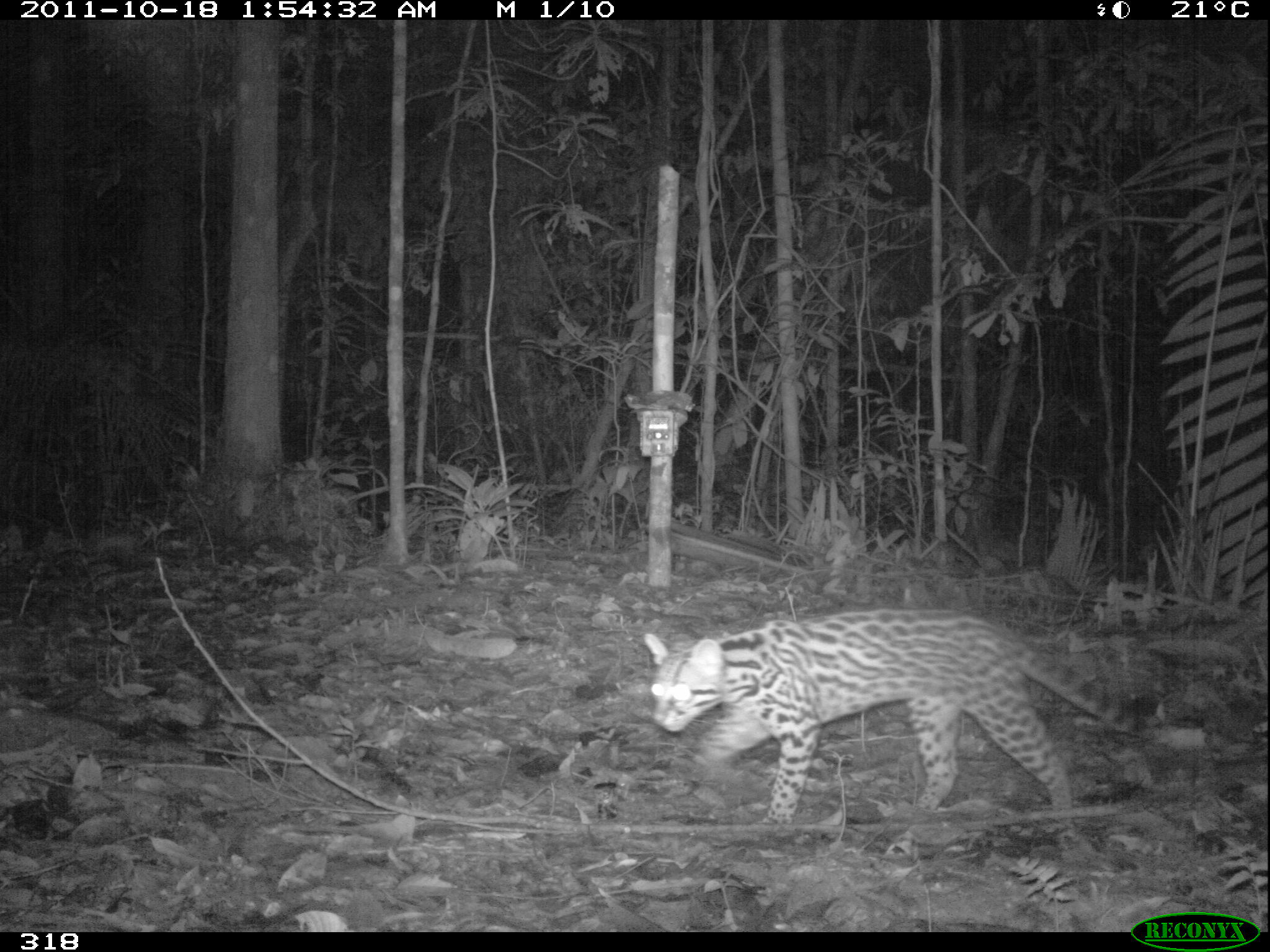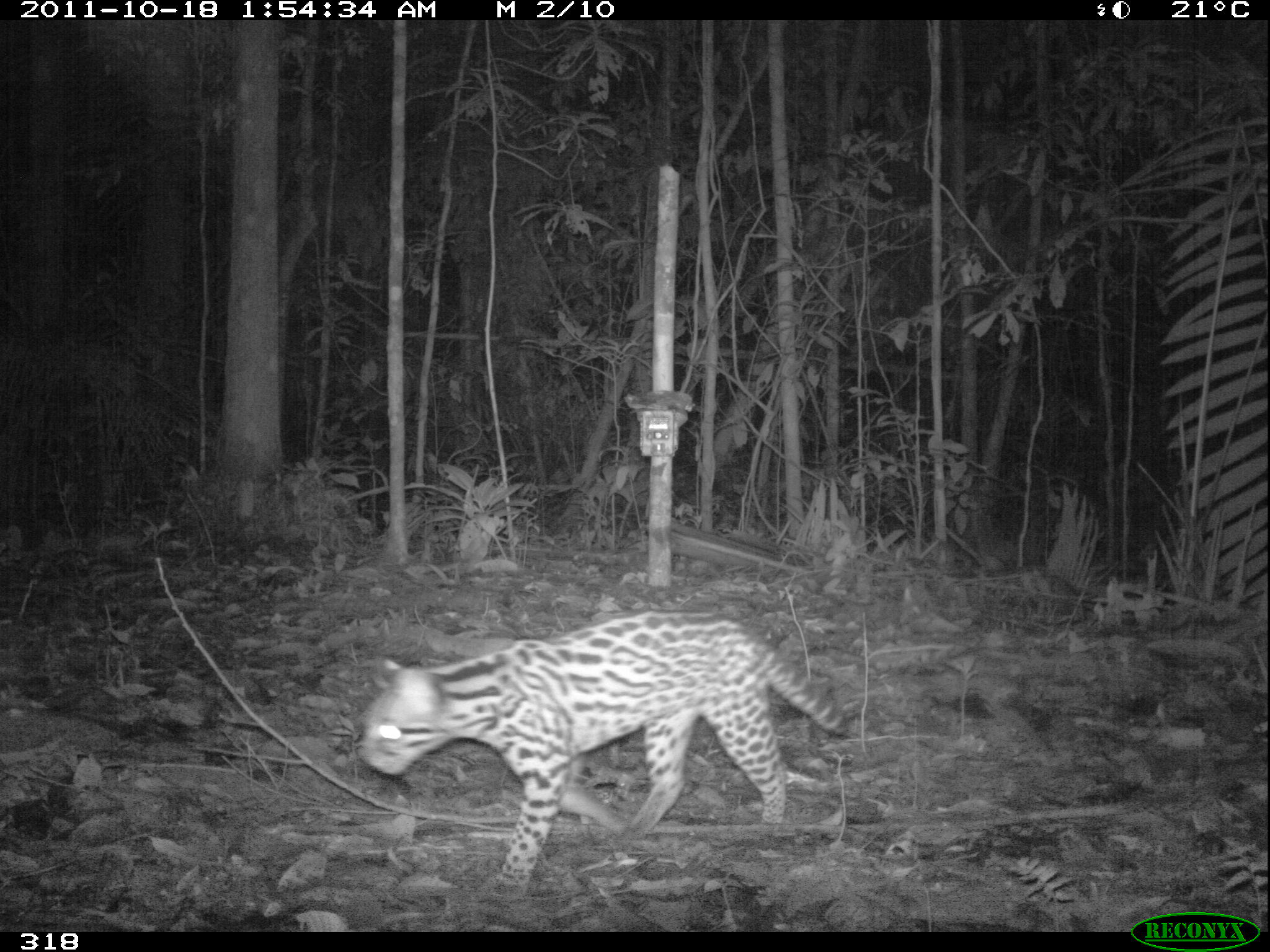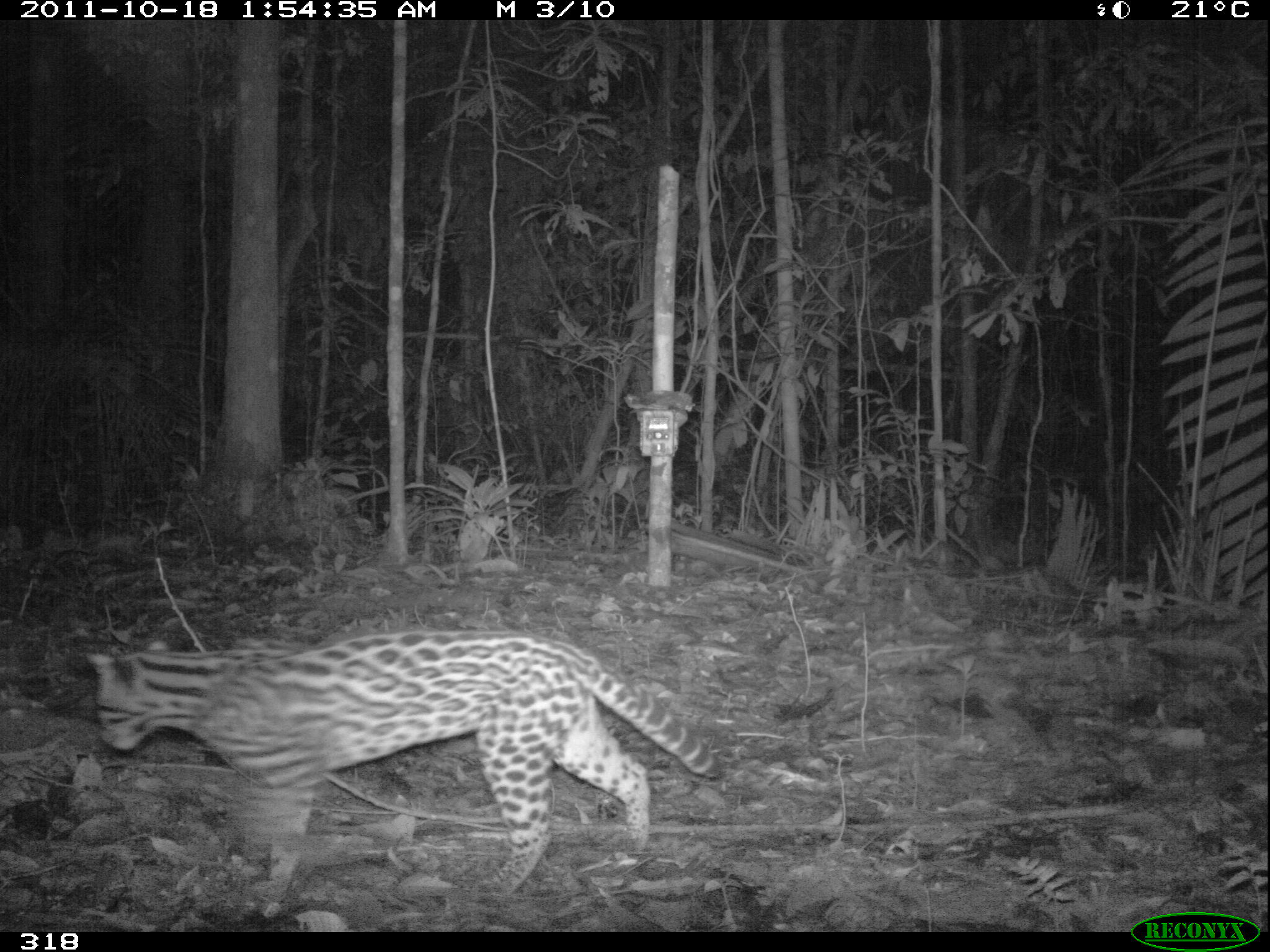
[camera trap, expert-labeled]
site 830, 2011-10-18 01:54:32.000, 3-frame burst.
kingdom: Animalia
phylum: Chordata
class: Mammalia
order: Carnivora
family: Felidae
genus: Leopardus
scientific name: Leopardus pardalis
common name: ocelot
Leopardus pardalis (ocelot).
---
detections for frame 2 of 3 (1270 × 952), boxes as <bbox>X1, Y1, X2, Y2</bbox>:
leopardus pardalis: <bbox>354, 610, 848, 899</bbox>